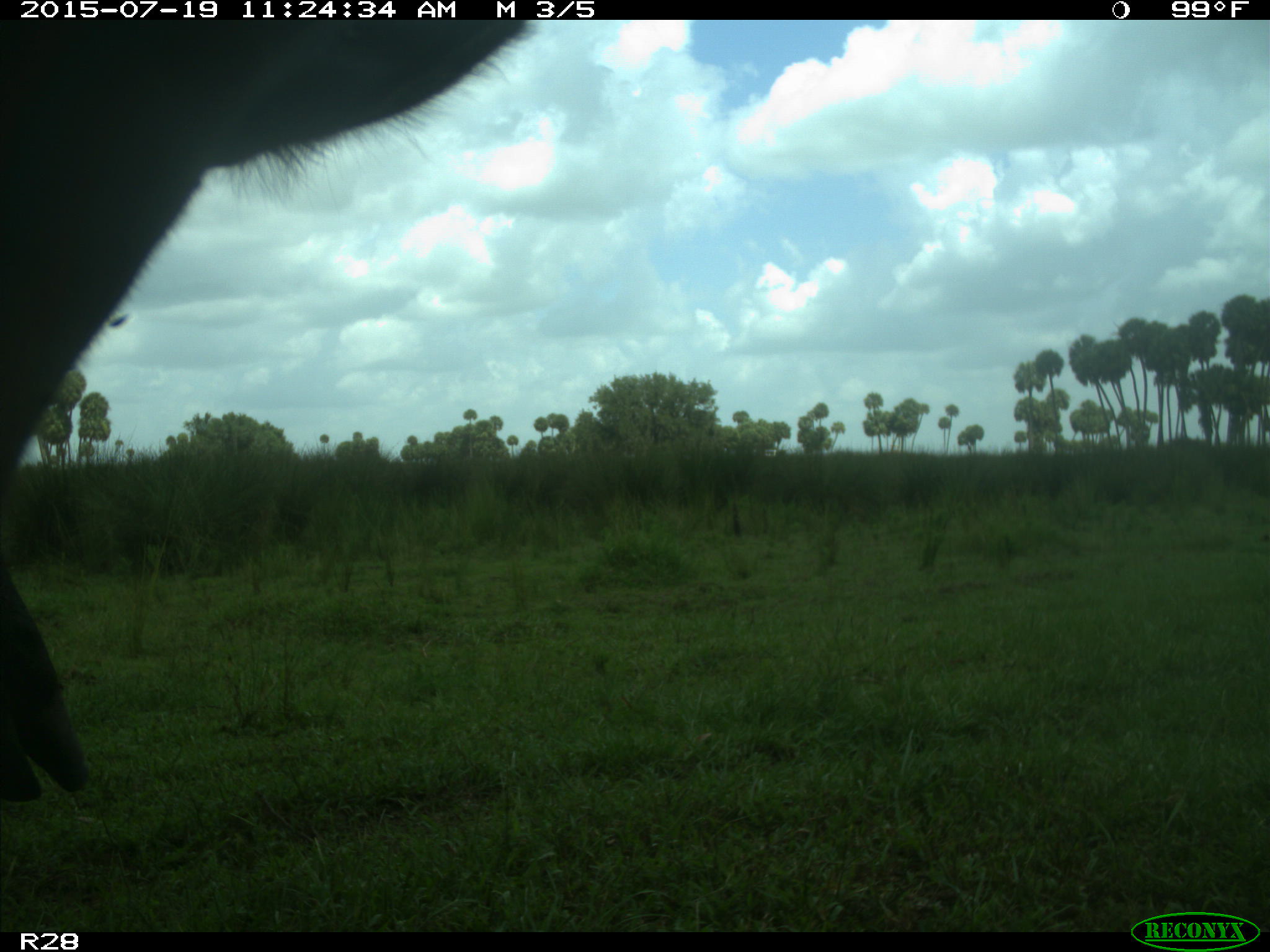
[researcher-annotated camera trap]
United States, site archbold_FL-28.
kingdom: Animalia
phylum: Chordata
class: Mammalia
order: Artiodactyla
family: Bovidae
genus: Bos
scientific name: Bos taurus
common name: domestic cow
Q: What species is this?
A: Bos taurus (domestic cow).